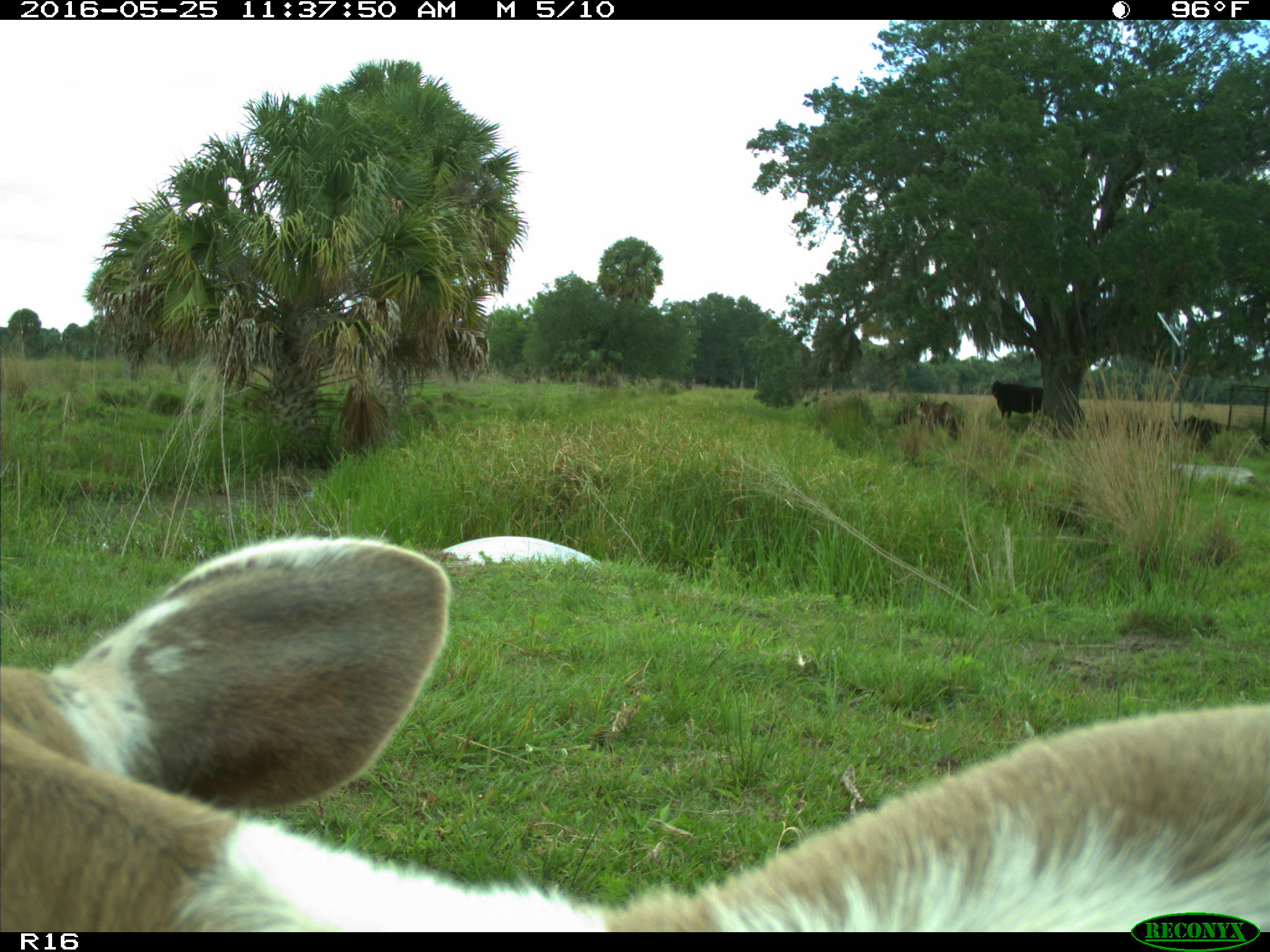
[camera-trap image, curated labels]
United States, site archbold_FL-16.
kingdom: Animalia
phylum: Chordata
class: Mammalia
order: Artiodactyla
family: Bovidae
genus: Bos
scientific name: Bos taurus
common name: domestic cow